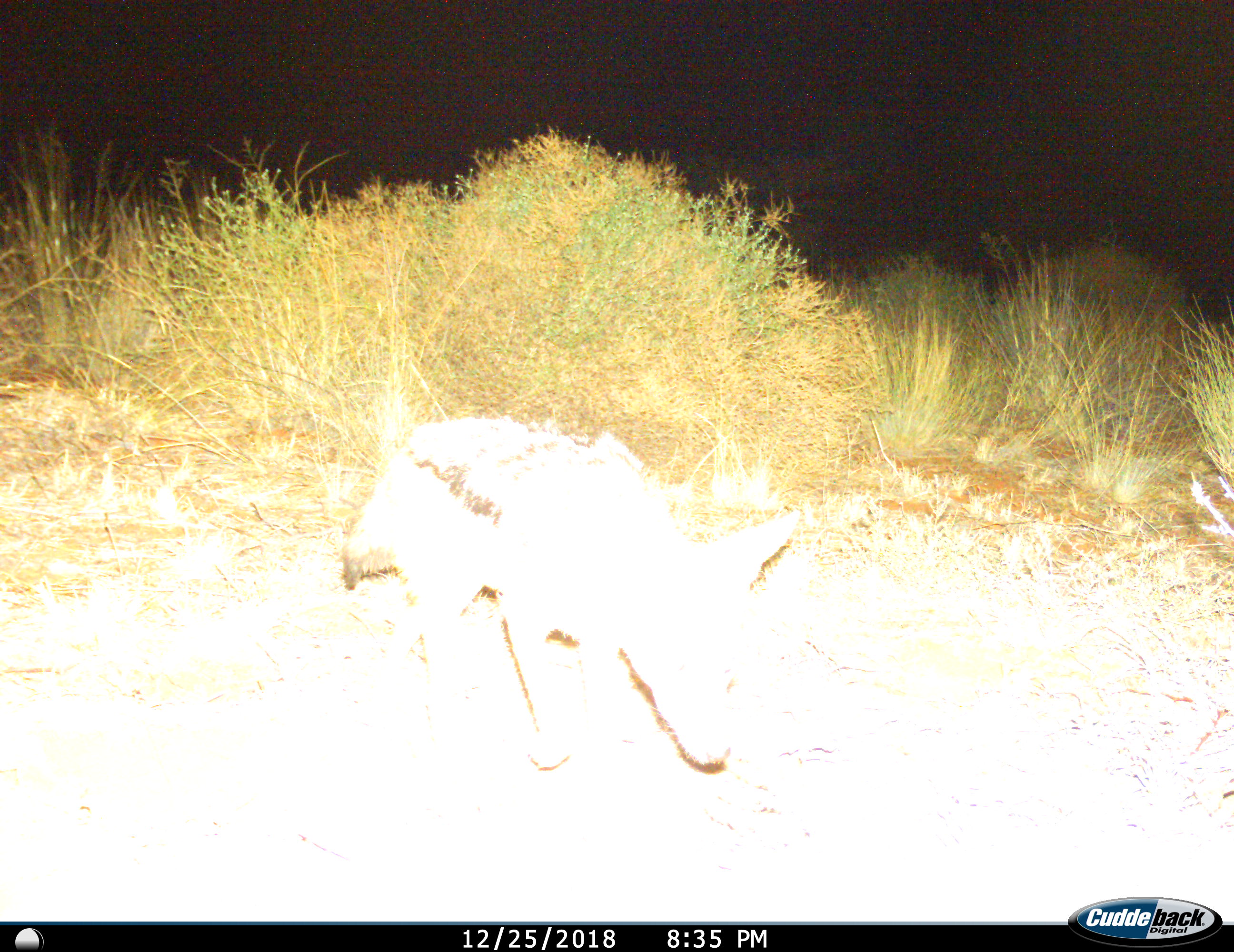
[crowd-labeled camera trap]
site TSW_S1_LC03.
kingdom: Animalia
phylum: Chordata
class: Mammalia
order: Carnivora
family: Canidae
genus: Lupulella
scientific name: Lupulella mesomelas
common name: black-backed jackal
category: jackalblackbacked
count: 1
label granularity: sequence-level